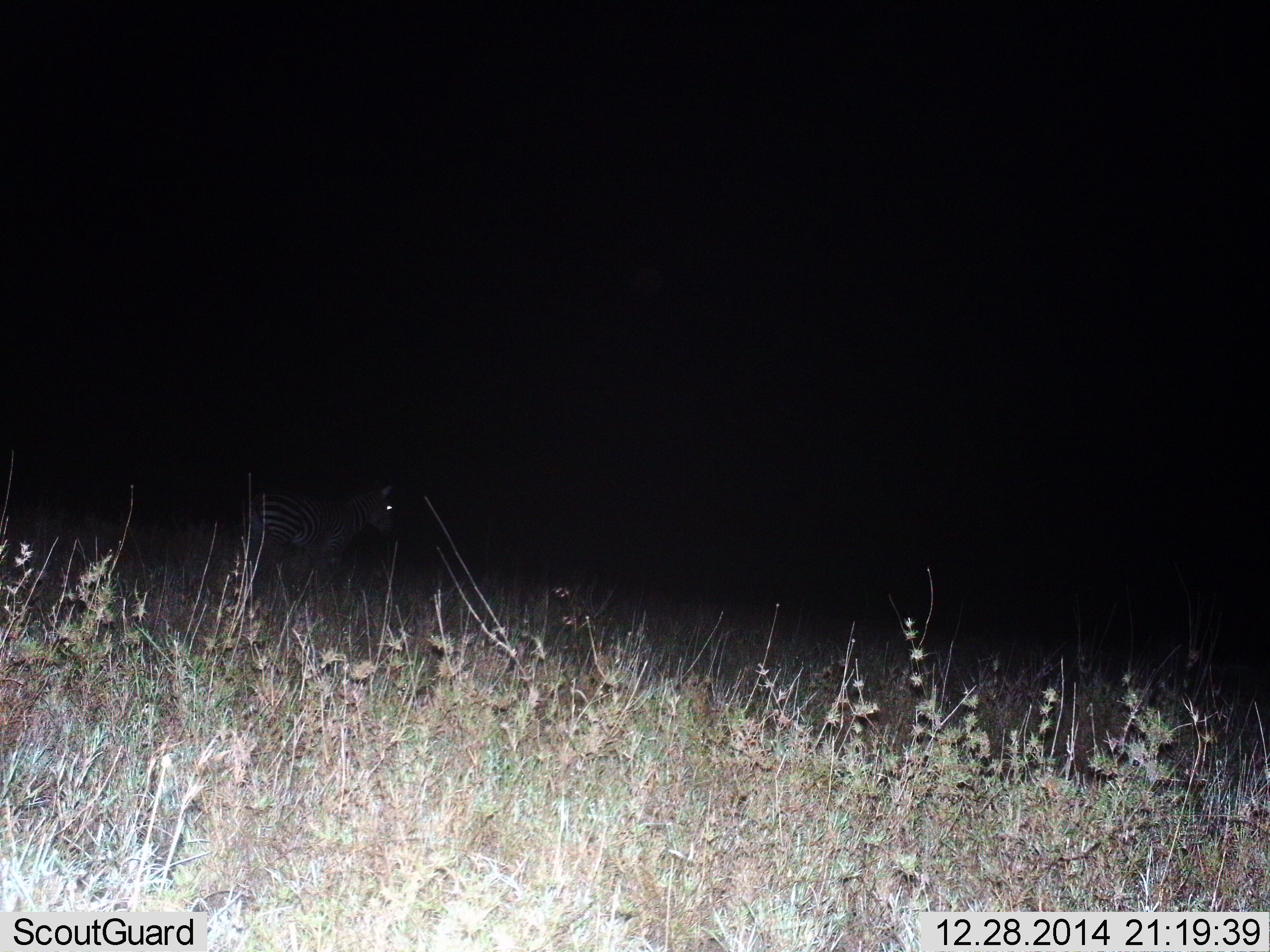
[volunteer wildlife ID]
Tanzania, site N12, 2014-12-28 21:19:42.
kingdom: Animalia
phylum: Chordata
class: Mammalia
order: Perissodactyla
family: Equidae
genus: Equus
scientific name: Equus quagga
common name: plains zebra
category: zebra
Zebra (plains zebra) (Equus quagga), count 1. Behavior (volunteer vote fractions): standing 90%, resting 0%, moving 10%, interacting 0%. Young present (vote fraction): 0%. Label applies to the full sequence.